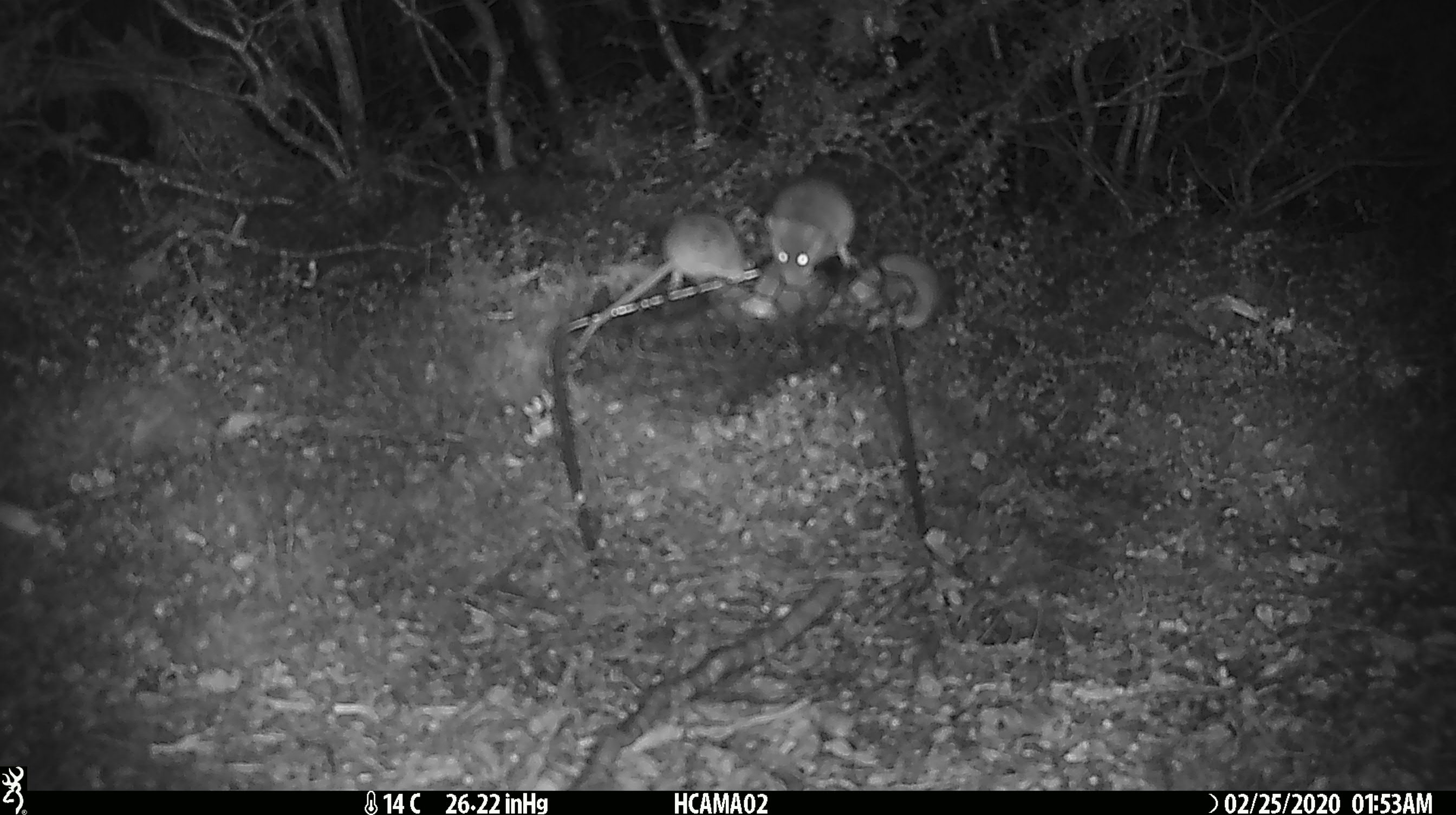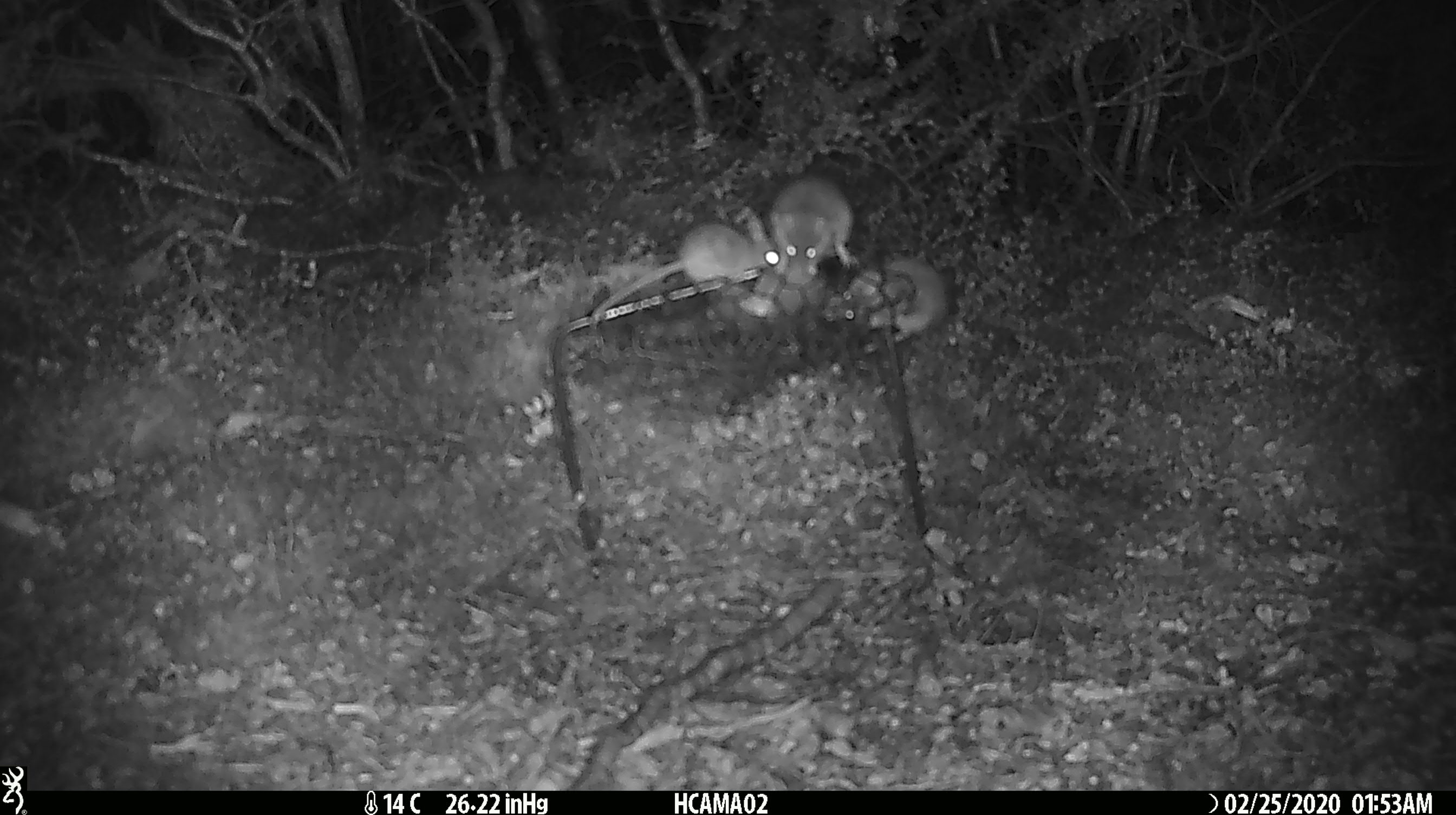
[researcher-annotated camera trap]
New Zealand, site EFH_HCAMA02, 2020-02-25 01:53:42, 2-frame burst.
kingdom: Animalia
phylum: Chordata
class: Mammalia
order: Rodentia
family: Muridae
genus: Mus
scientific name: Mus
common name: mouse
Mouse (Mus).